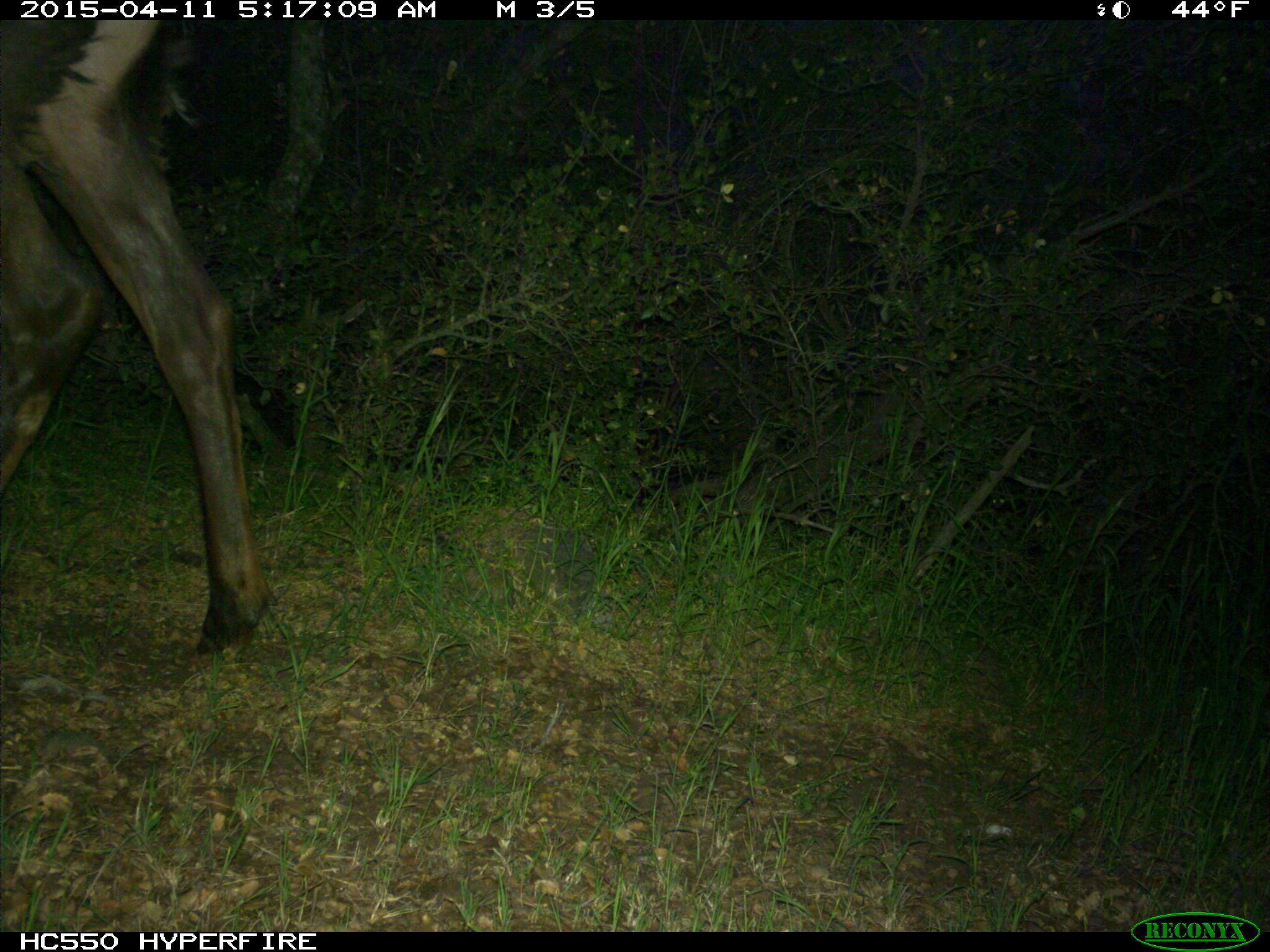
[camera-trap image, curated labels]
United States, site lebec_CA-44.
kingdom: Animalia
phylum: Chordata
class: Mammalia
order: Artiodactyla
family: Cervidae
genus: Cervus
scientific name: Cervus canadensis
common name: elk